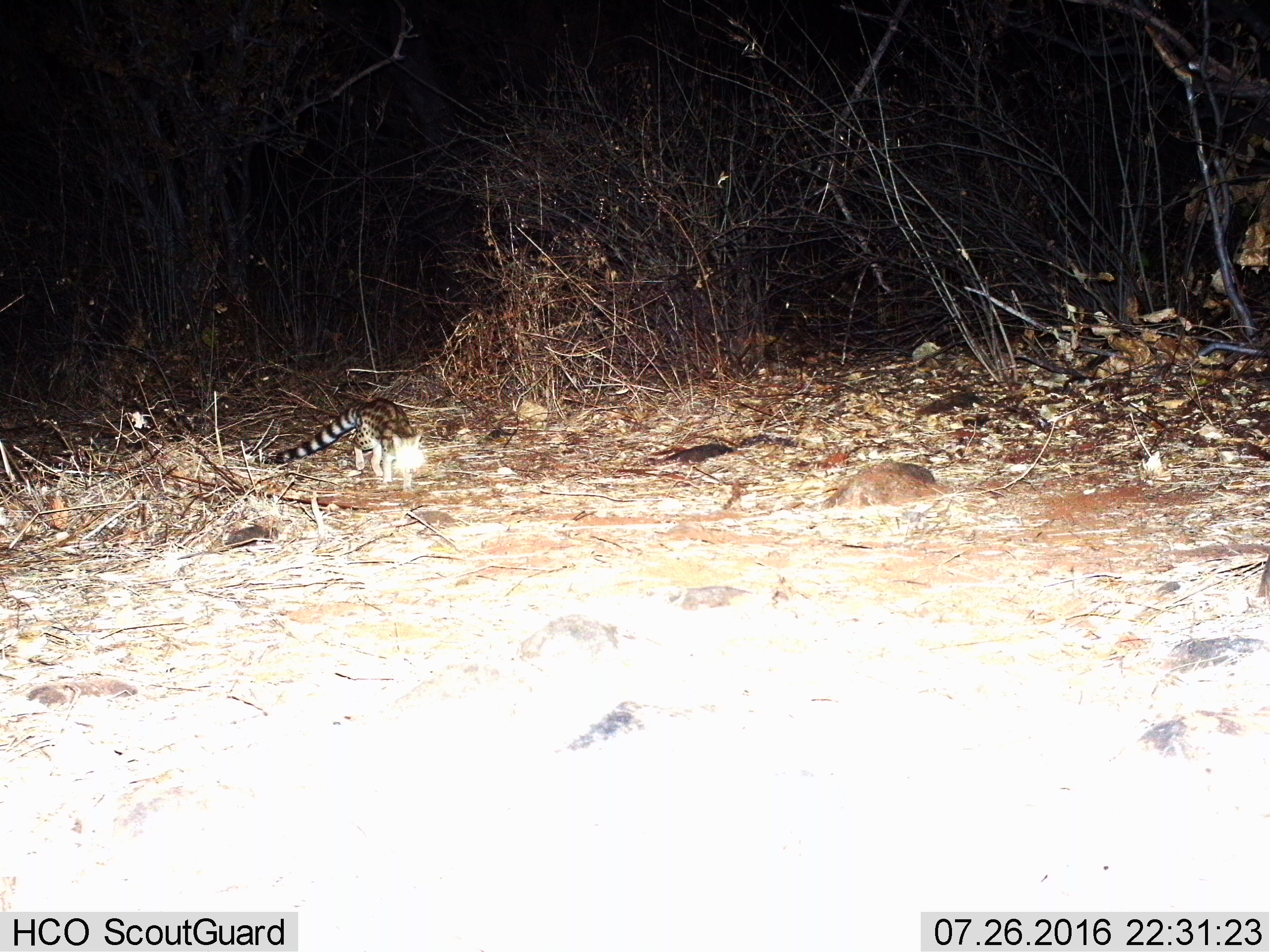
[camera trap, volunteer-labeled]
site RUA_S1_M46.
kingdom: Animalia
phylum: Chordata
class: Mammalia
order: Carnivora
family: Viverridae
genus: Genetta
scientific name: Genetta genetta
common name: small-spotted genet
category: genetcommonsmallspotted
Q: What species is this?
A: Genetcommonsmallspotted (small-spotted genet) (Genetta genetta).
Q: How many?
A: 1.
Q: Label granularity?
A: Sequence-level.